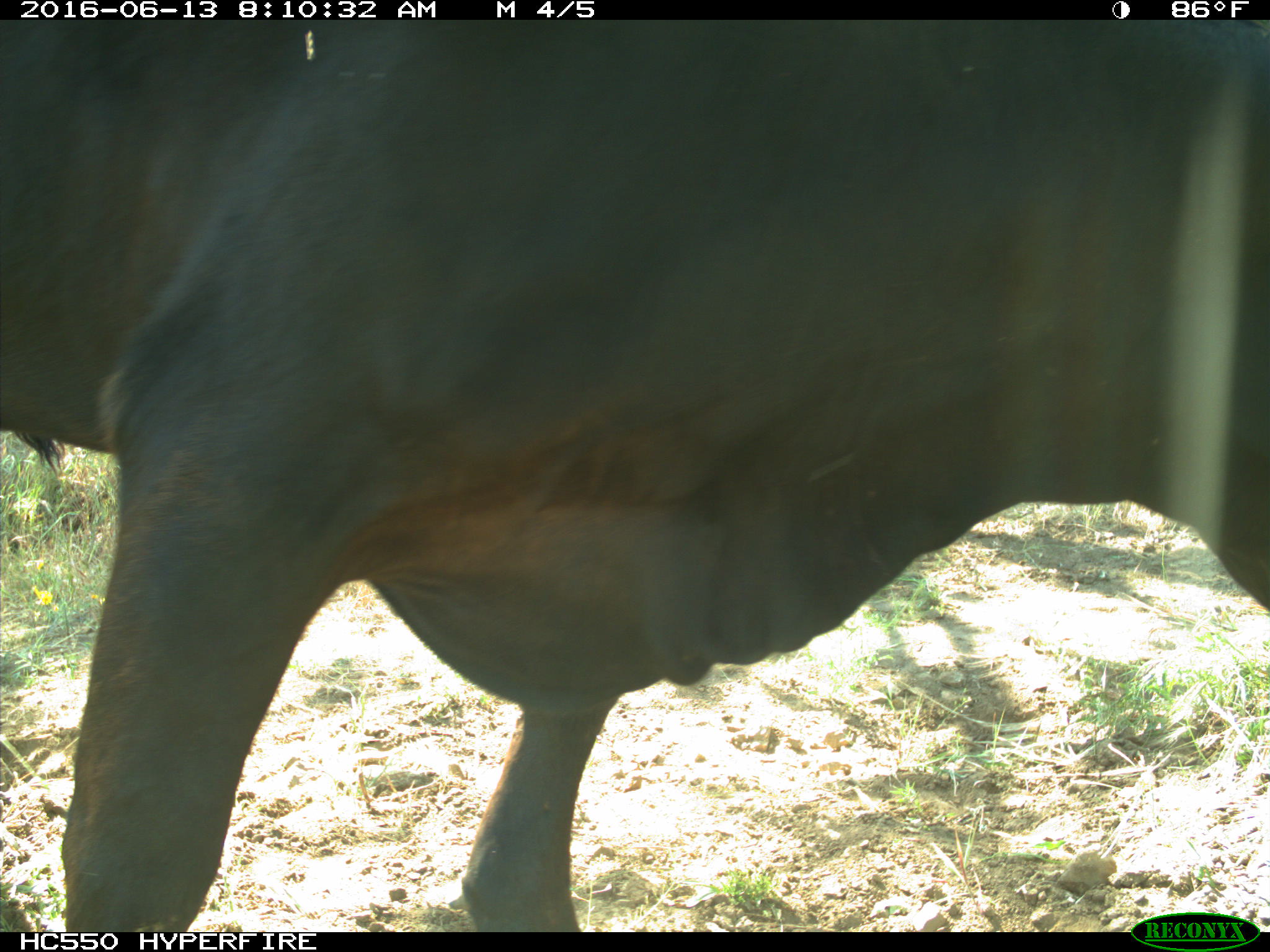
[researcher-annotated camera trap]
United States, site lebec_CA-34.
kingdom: Animalia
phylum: Chordata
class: Mammalia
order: Artiodactyla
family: Bovidae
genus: Bos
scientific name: Bos taurus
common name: domestic cow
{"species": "Bos taurus (domestic cow)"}